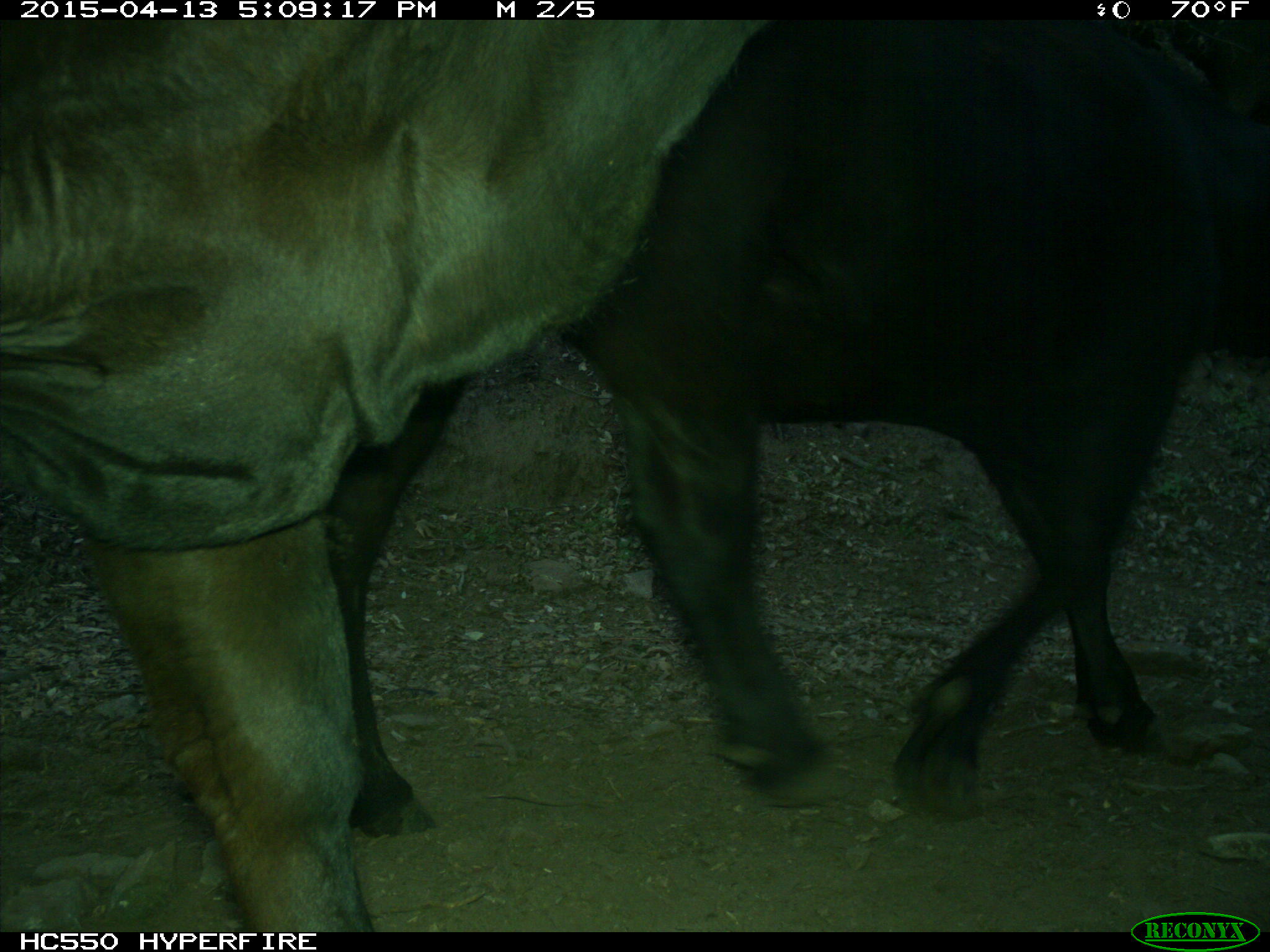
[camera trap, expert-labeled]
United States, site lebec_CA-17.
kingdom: Animalia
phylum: Chordata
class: Mammalia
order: Artiodactyla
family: Bovidae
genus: Bos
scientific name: Bos taurus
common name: domestic cow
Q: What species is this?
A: Bos taurus (domestic cow).